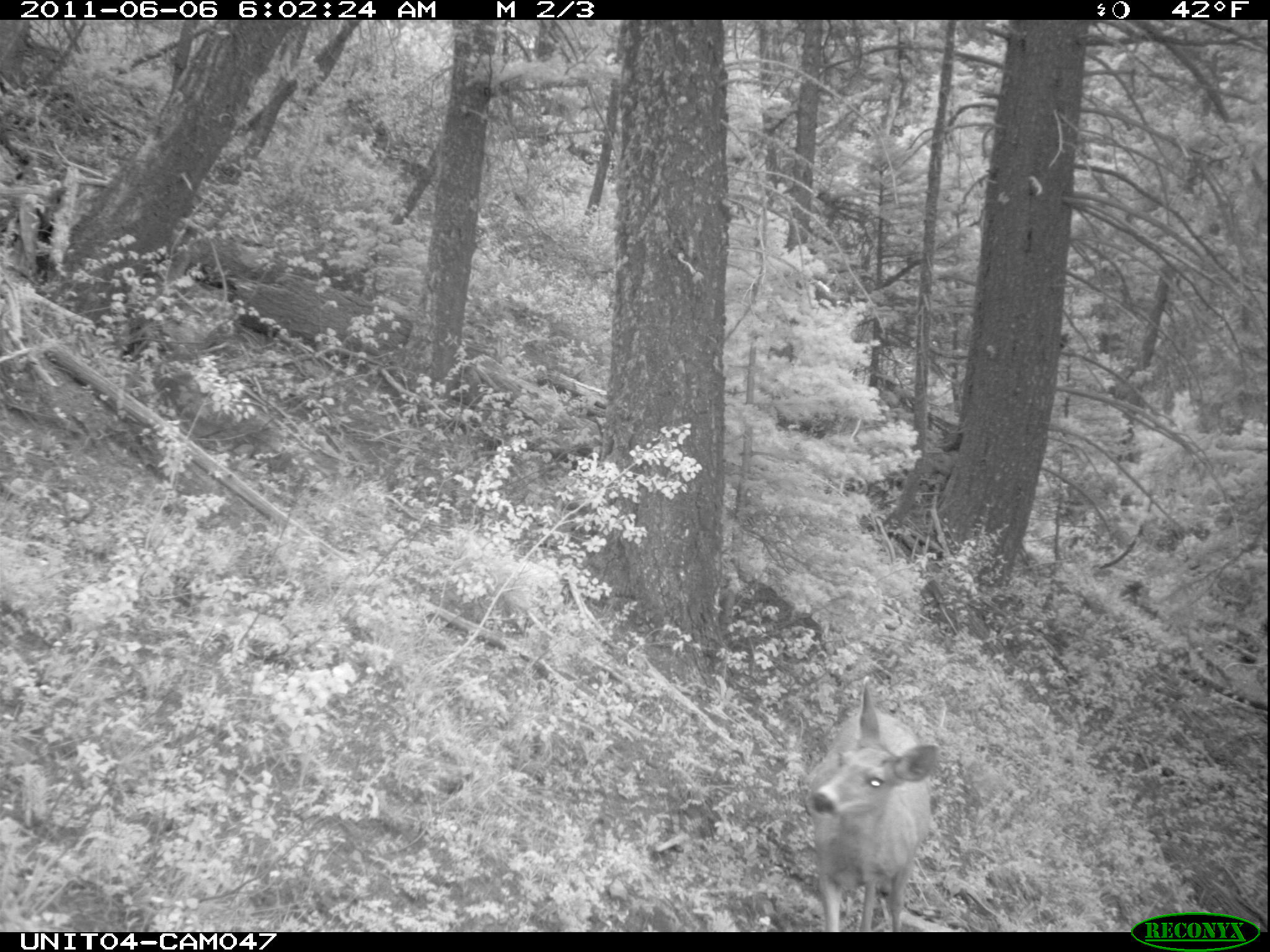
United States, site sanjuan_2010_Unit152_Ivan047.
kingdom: Animalia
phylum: Chordata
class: Mammalia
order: Artiodactyla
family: Cervidae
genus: Odocoileus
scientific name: Odocoileus hemionus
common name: mule deer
Odocoileus hemionus (mule deer).